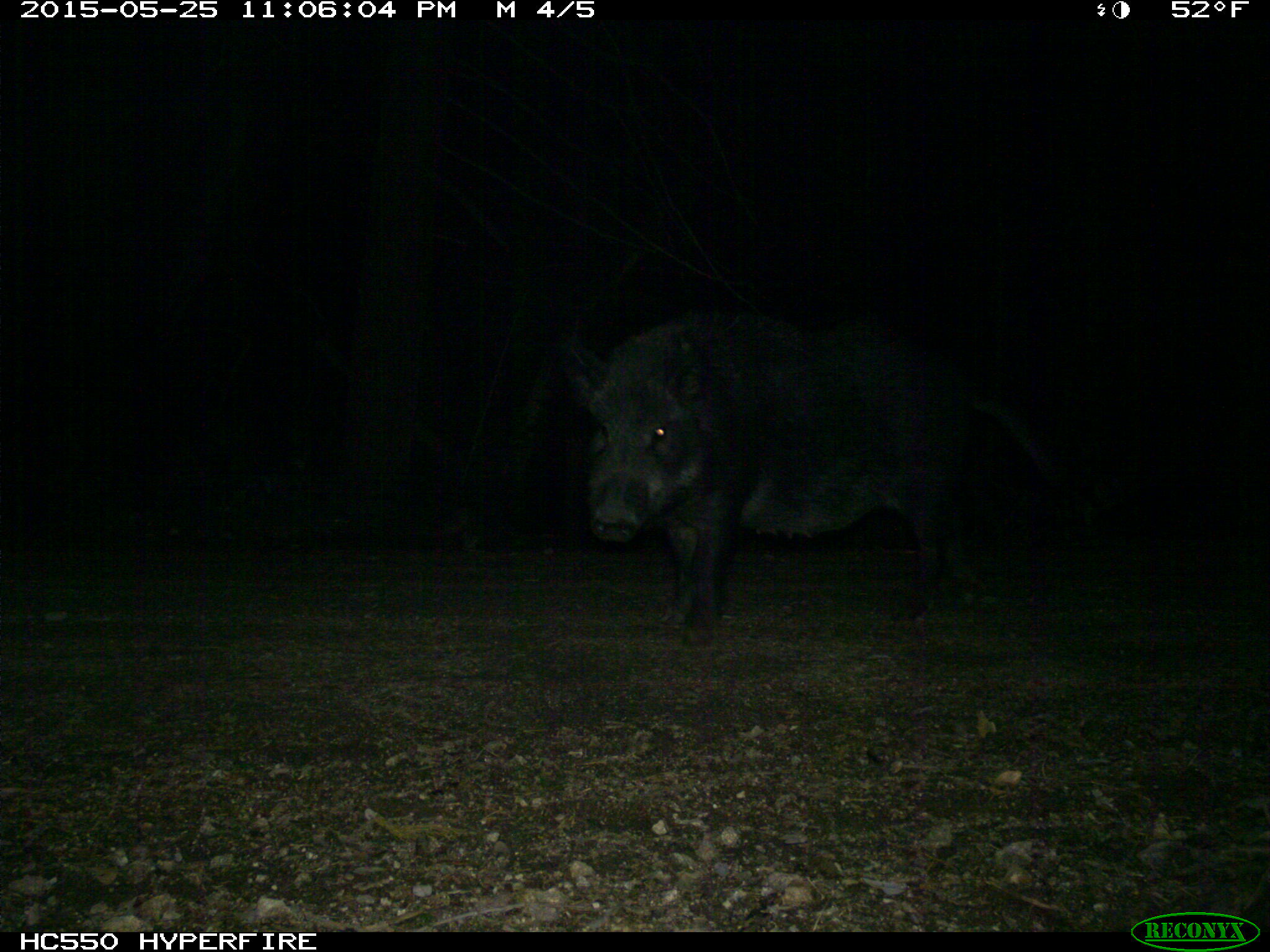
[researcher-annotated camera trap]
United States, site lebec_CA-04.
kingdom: Animalia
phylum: Chordata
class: Mammalia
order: Artiodactyla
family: Suidae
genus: Sus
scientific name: Sus scrofa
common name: wild boar